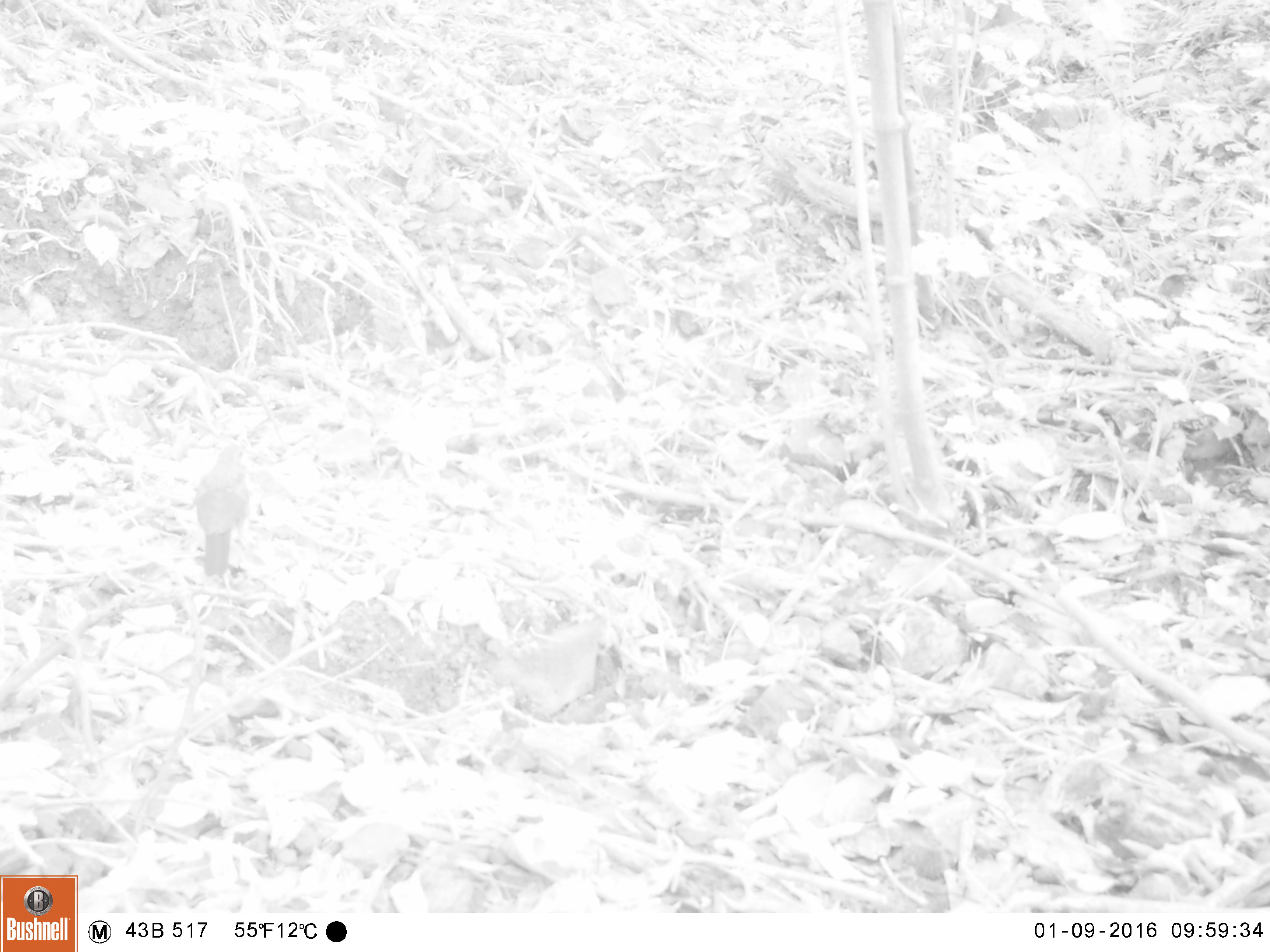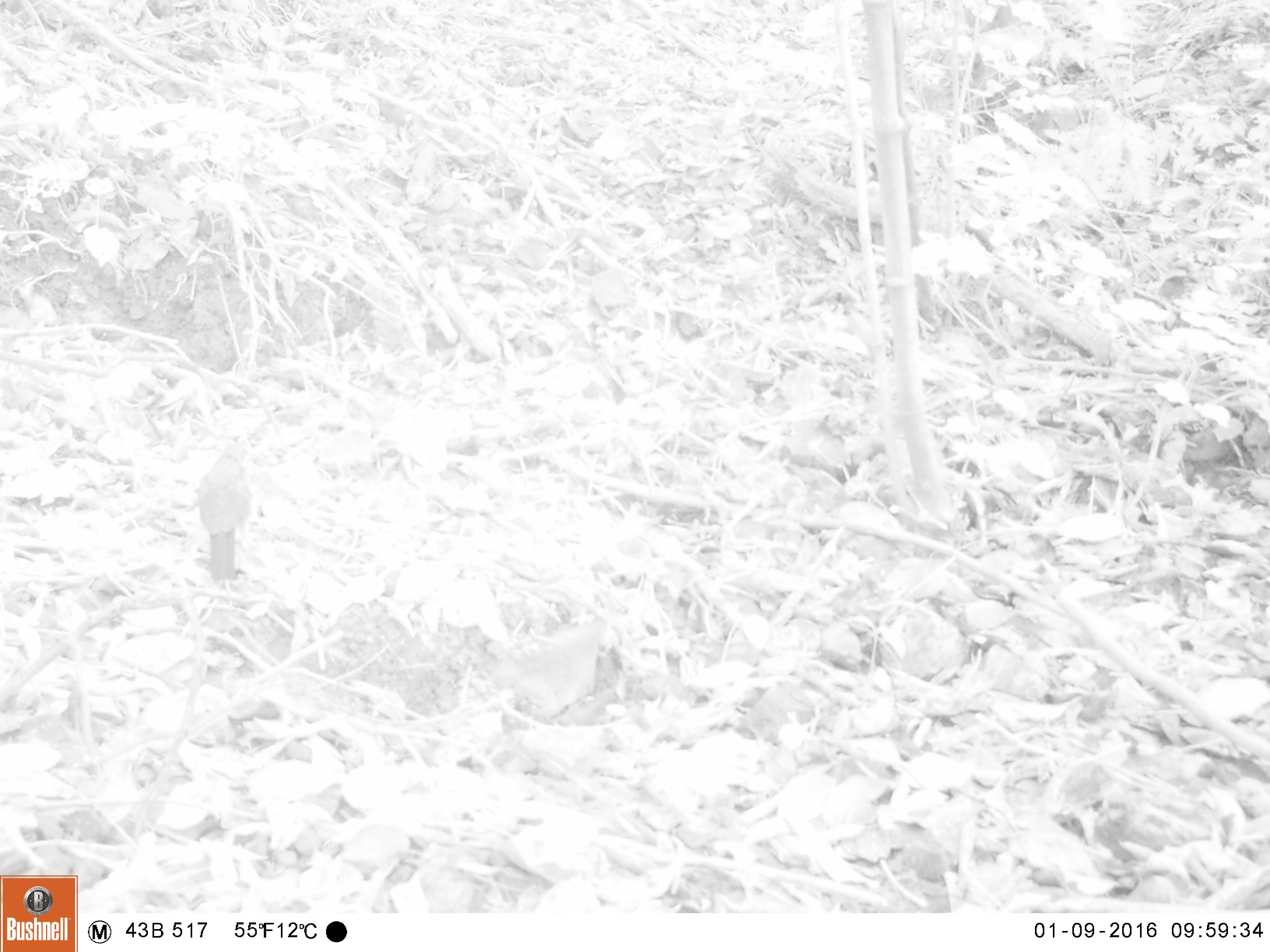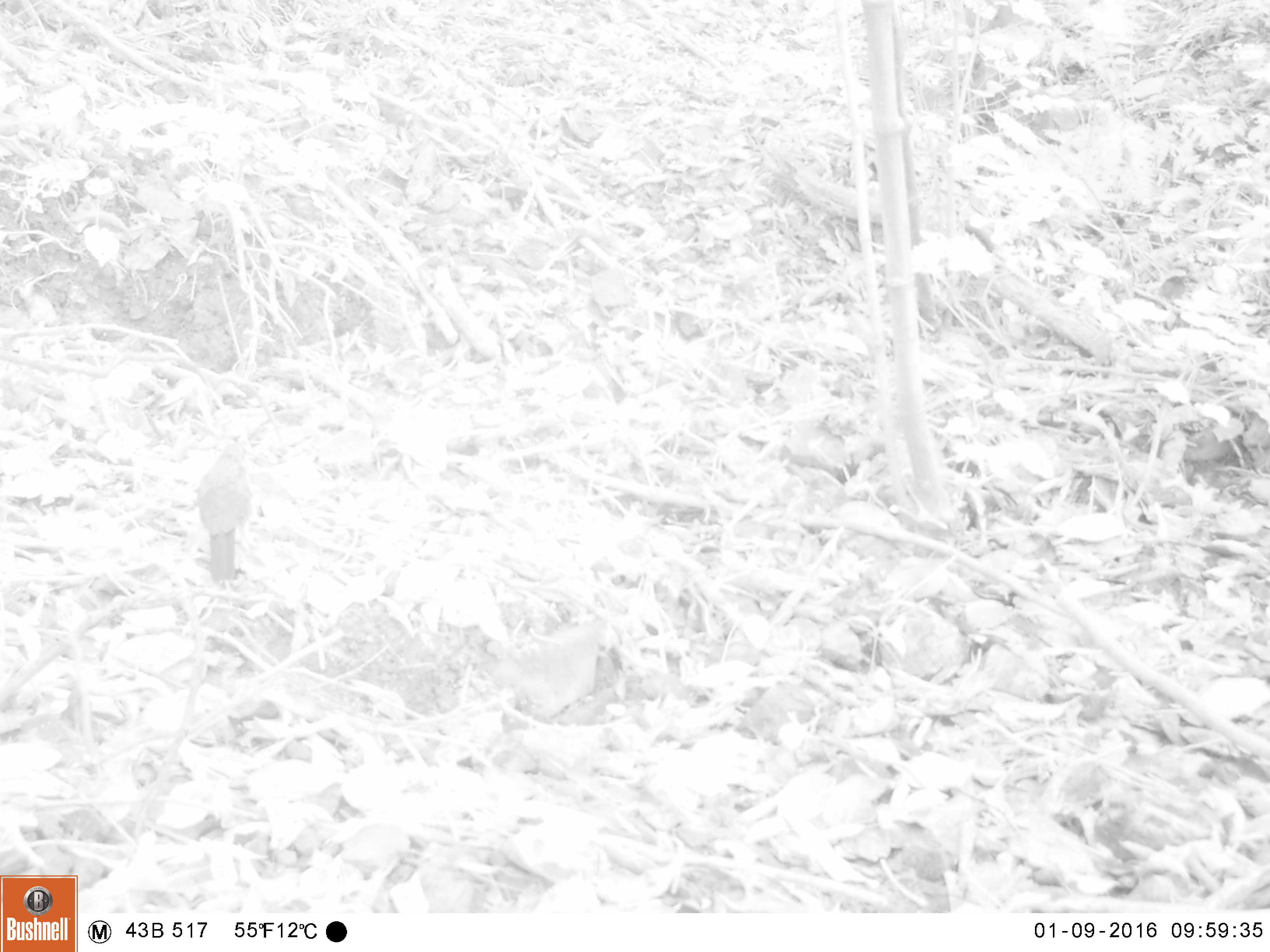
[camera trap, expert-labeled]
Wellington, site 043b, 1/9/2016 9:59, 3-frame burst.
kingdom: Animalia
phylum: Chordata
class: Aves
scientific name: Aves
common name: bird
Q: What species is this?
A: Bird (Aves).